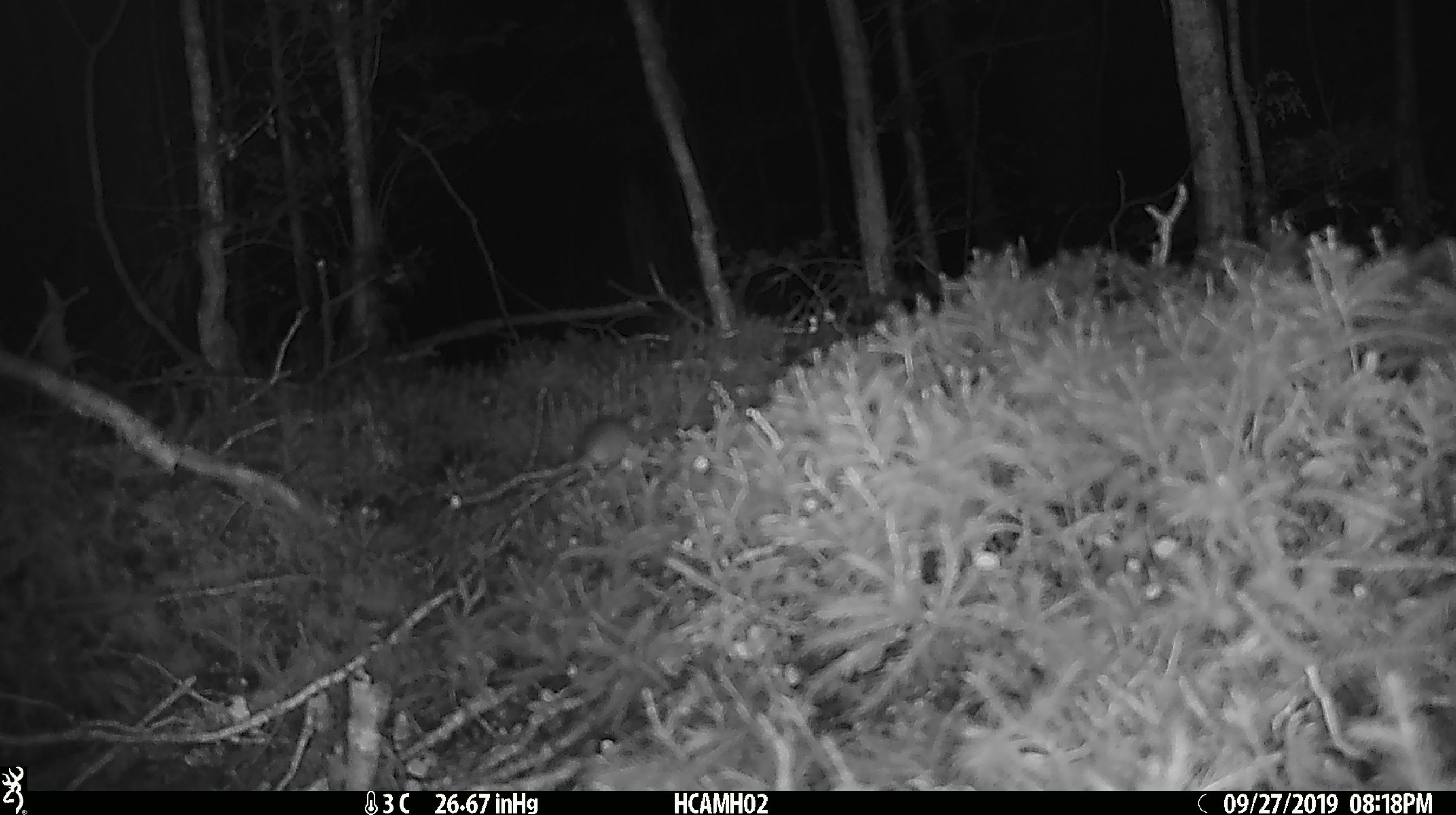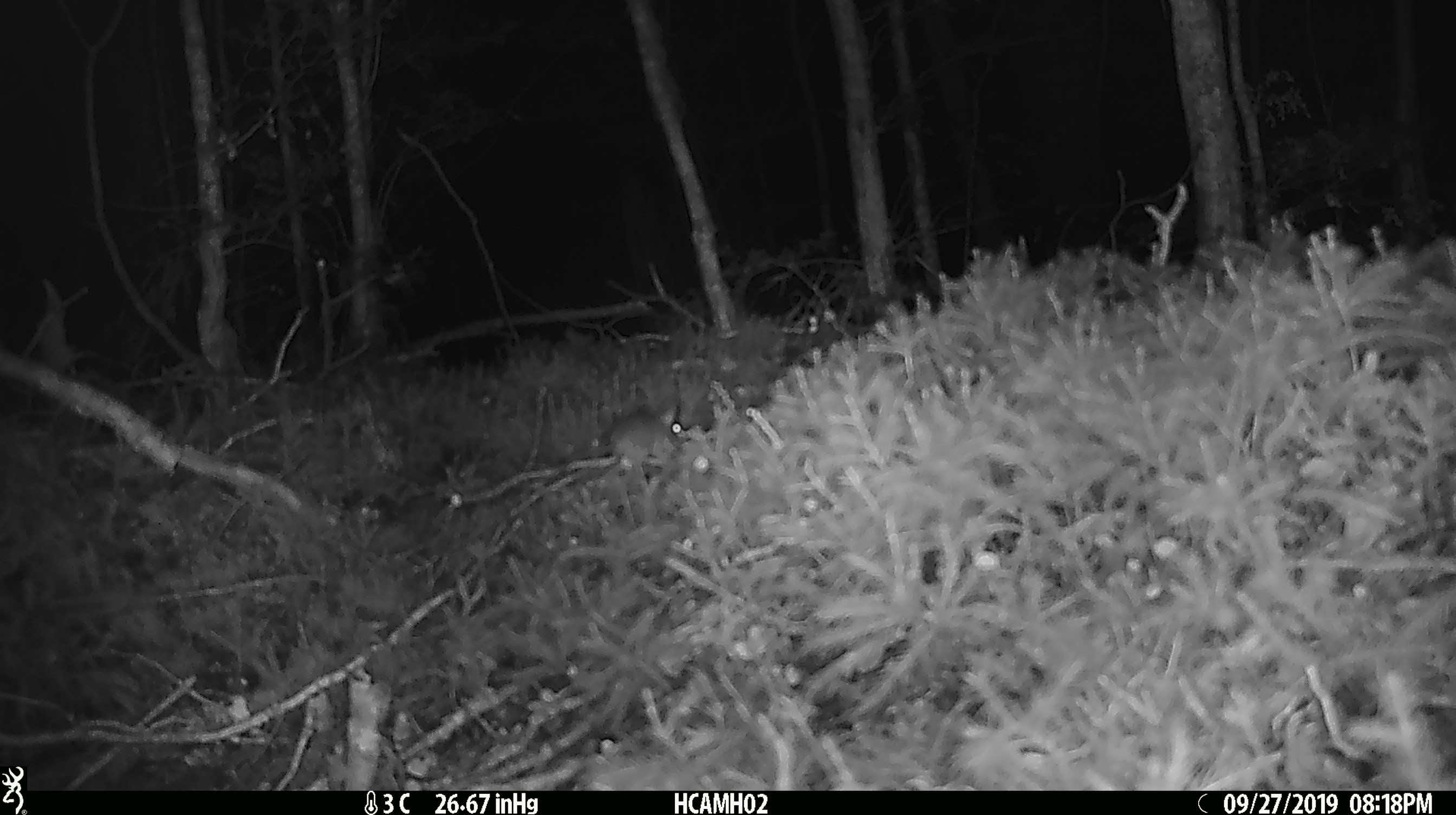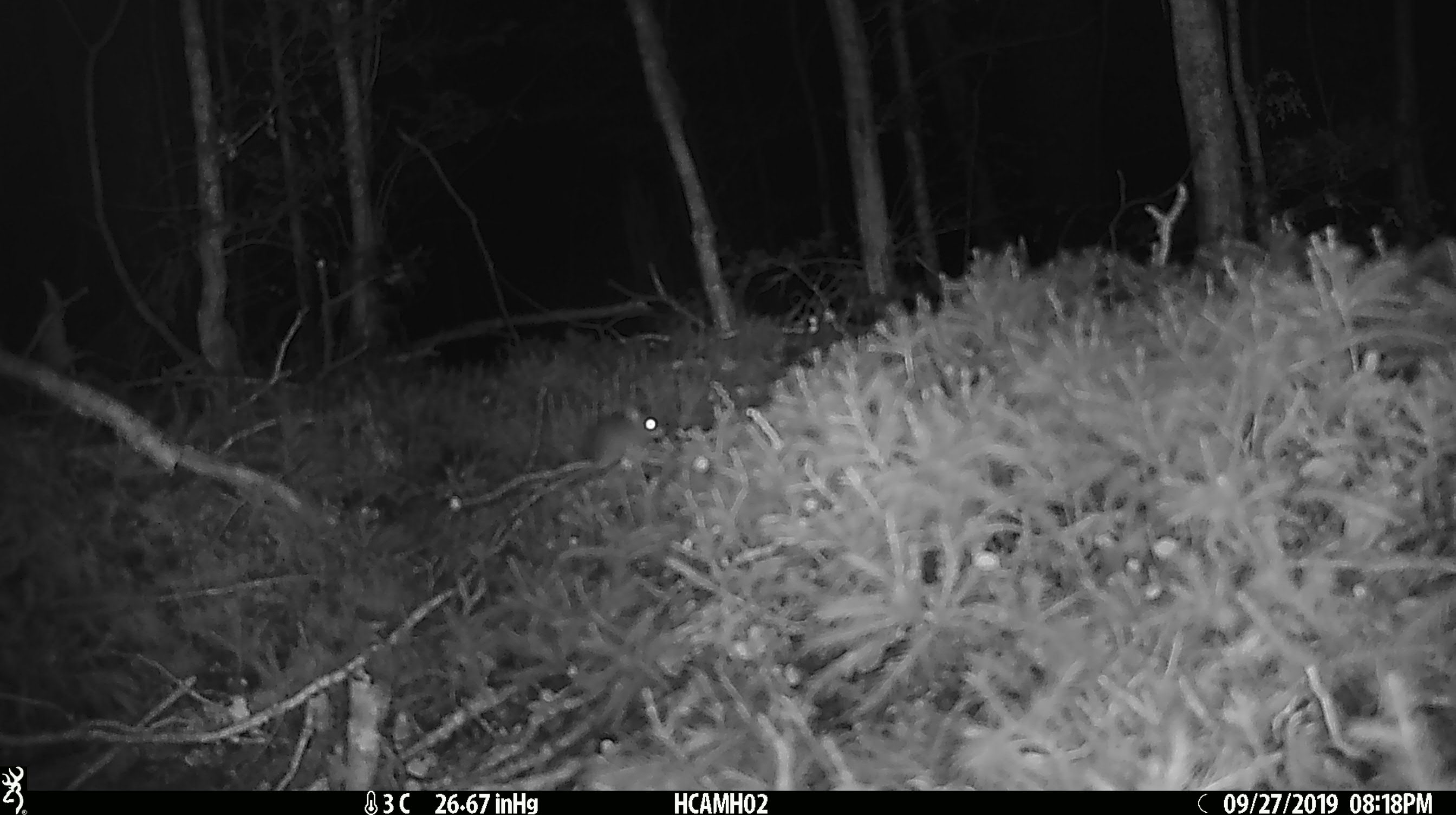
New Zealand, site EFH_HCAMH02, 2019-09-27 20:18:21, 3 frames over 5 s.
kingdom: Animalia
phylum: Chordata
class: Mammalia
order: Rodentia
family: Muridae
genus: Mus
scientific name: Mus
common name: mouse